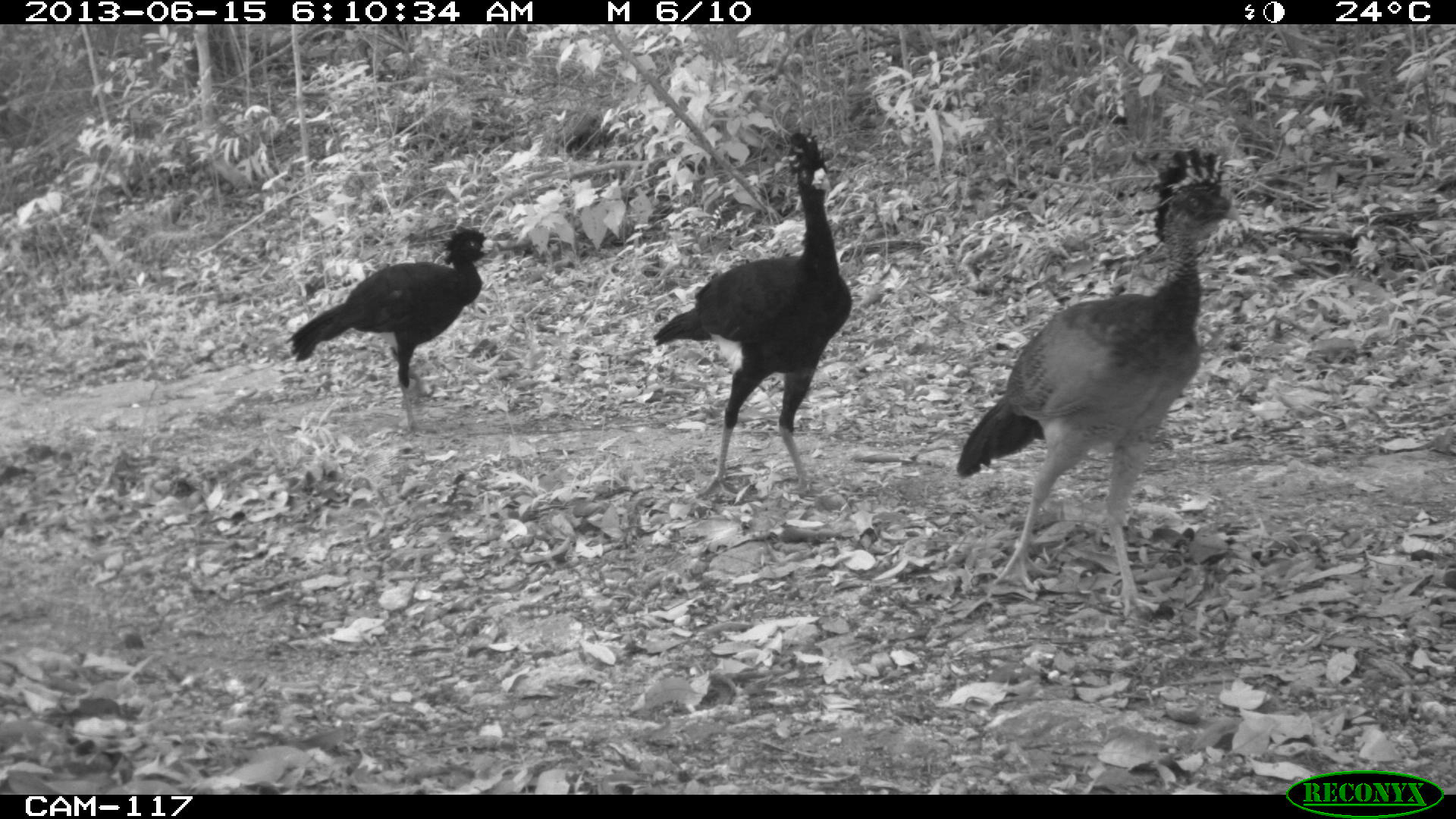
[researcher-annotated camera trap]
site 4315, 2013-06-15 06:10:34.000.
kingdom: Animalia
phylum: Chordata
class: Aves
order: Galliformes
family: Cracidae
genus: Crax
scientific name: Crax rubra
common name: great curassow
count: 3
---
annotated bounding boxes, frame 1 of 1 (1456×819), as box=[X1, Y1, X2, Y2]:
crax rubra: box=[955, 145, 1242, 618]; box=[651, 125, 852, 498]; box=[282, 222, 499, 434]